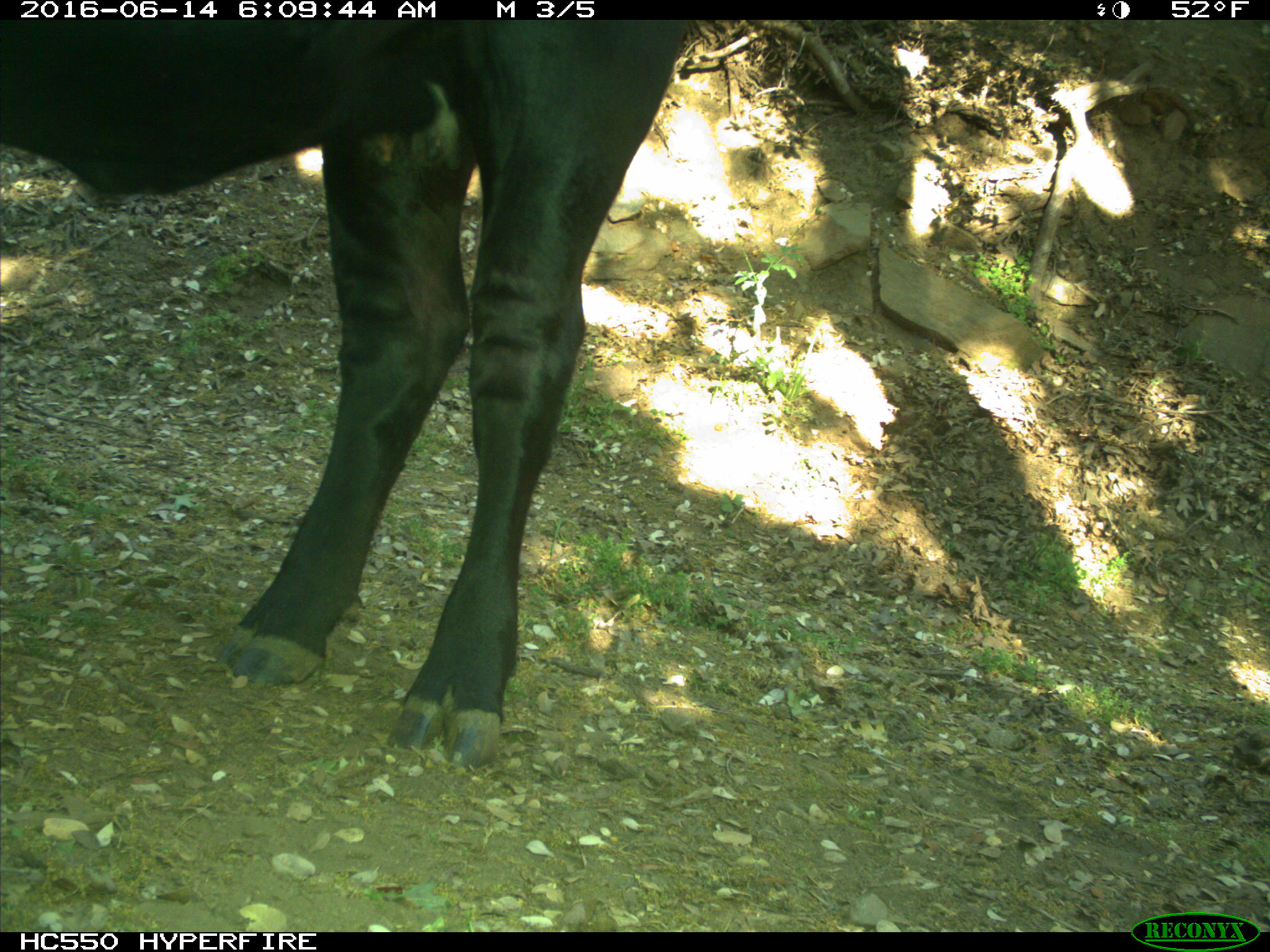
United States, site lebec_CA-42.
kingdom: Animalia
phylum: Chordata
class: Mammalia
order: Artiodactyla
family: Bovidae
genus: Bos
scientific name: Bos taurus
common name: domestic cow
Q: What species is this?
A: Bos taurus (domestic cow).